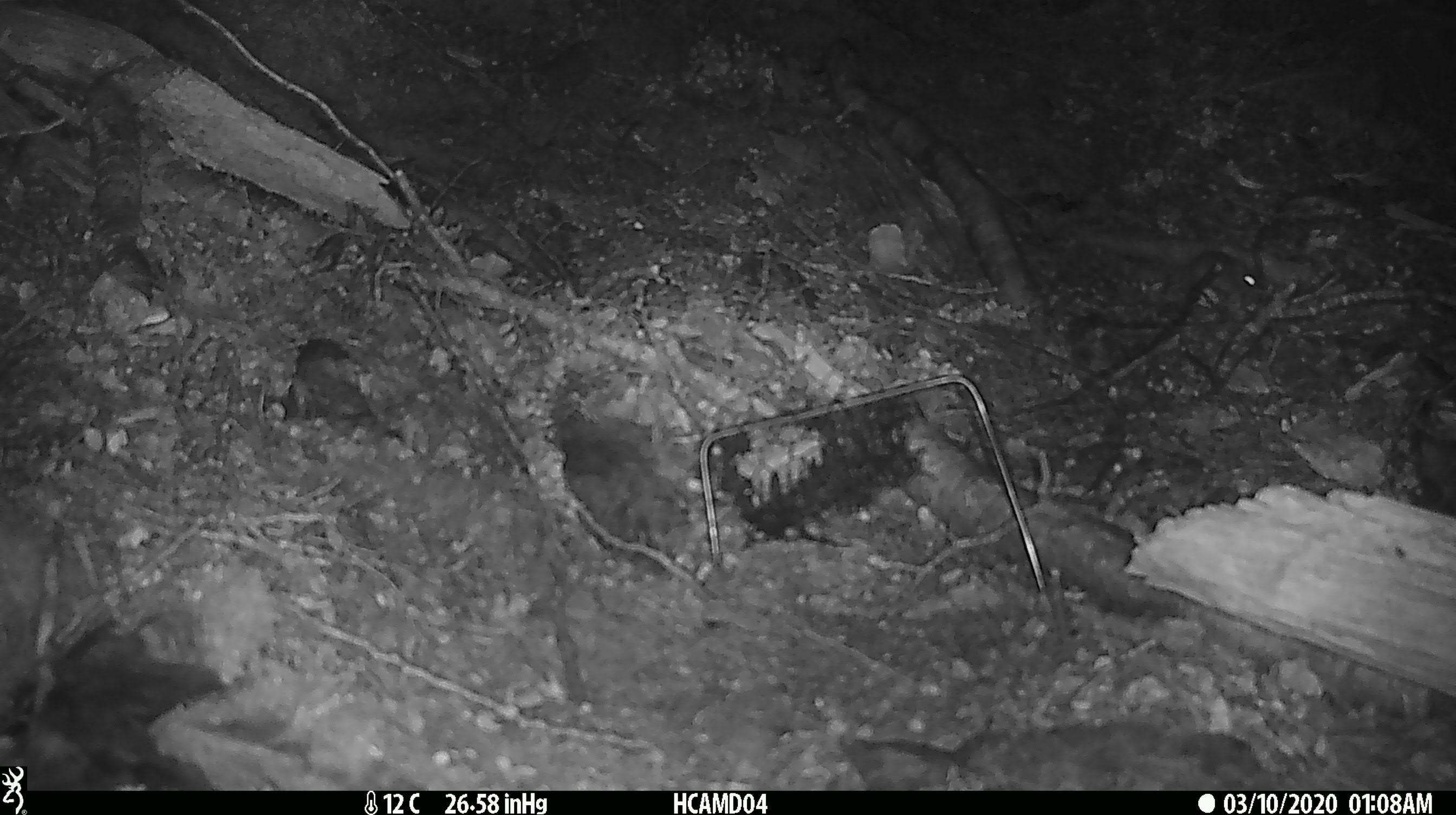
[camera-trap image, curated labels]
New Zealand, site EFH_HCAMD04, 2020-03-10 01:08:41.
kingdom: Animalia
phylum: Chordata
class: Mammalia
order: Rodentia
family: Muridae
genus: Mus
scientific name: Mus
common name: mouse